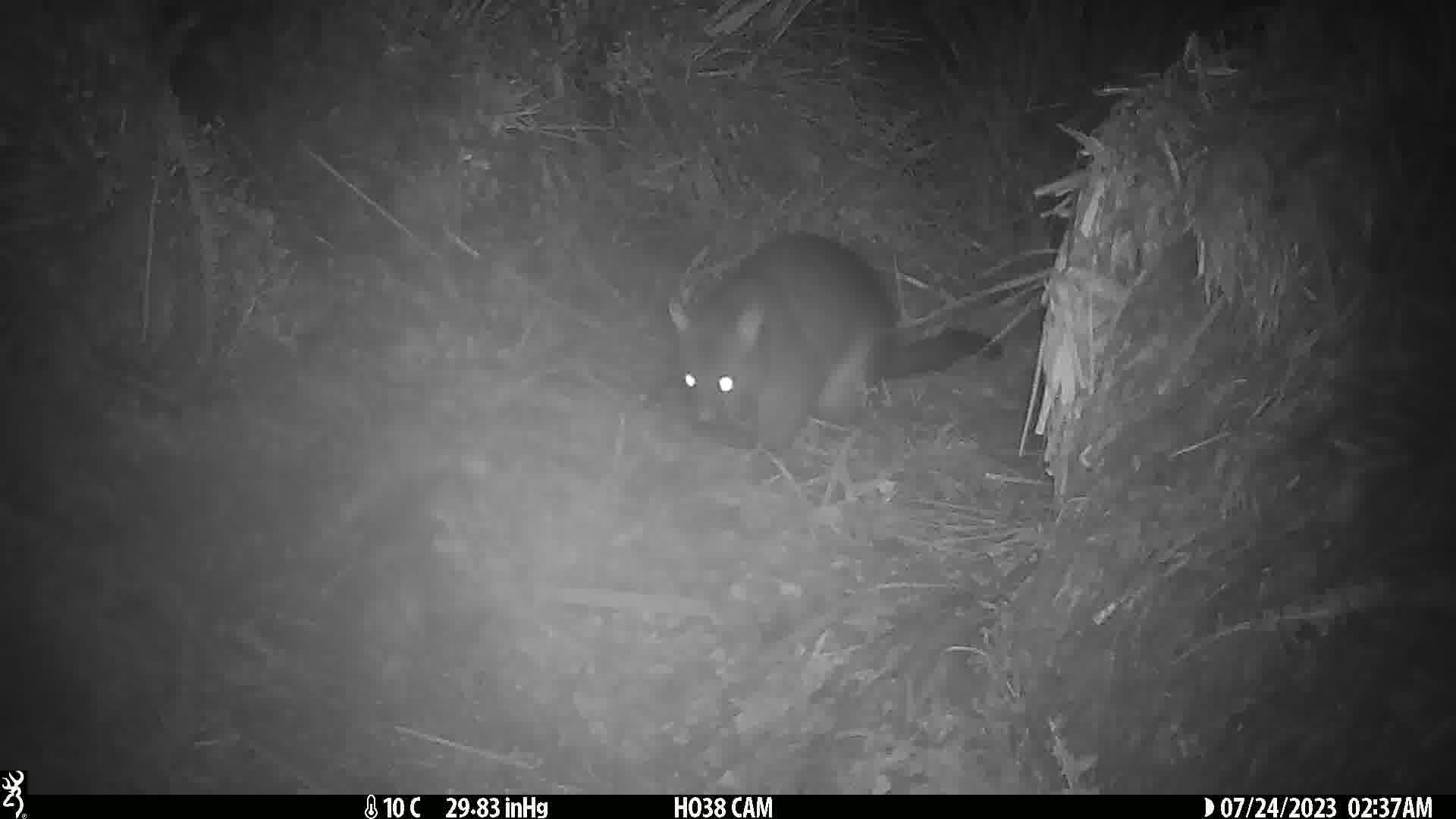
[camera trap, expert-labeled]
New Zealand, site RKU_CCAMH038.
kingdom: Animalia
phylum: Chordata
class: Mammalia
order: Diprotodontia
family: Phalangeridae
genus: Trichosurus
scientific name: Trichosurus vulpecula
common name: common brushtail possum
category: possum